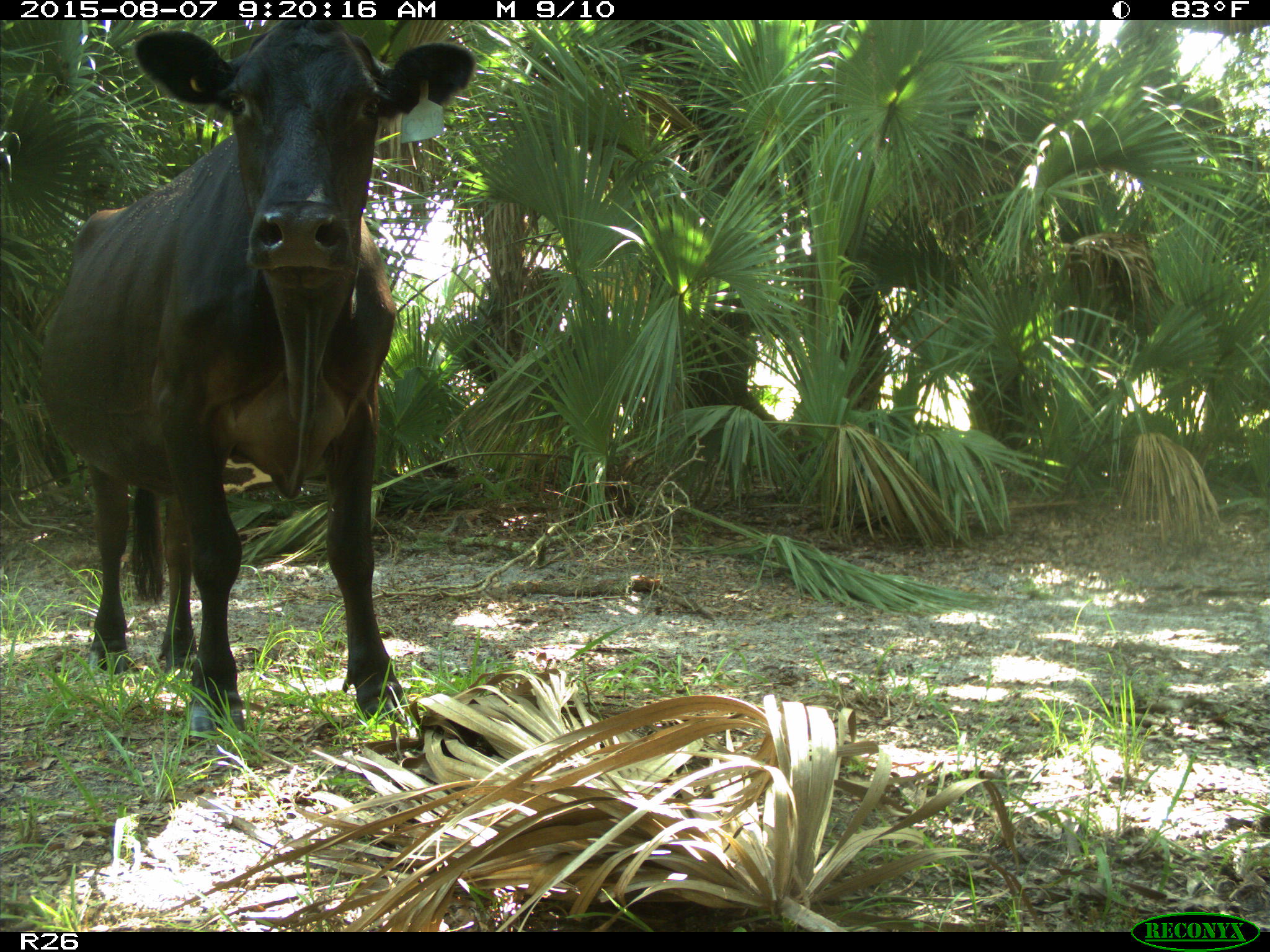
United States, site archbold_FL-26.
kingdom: Animalia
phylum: Chordata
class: Mammalia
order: Artiodactyla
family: Bovidae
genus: Bos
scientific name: Bos taurus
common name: domestic cow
Bos taurus (domestic cow).